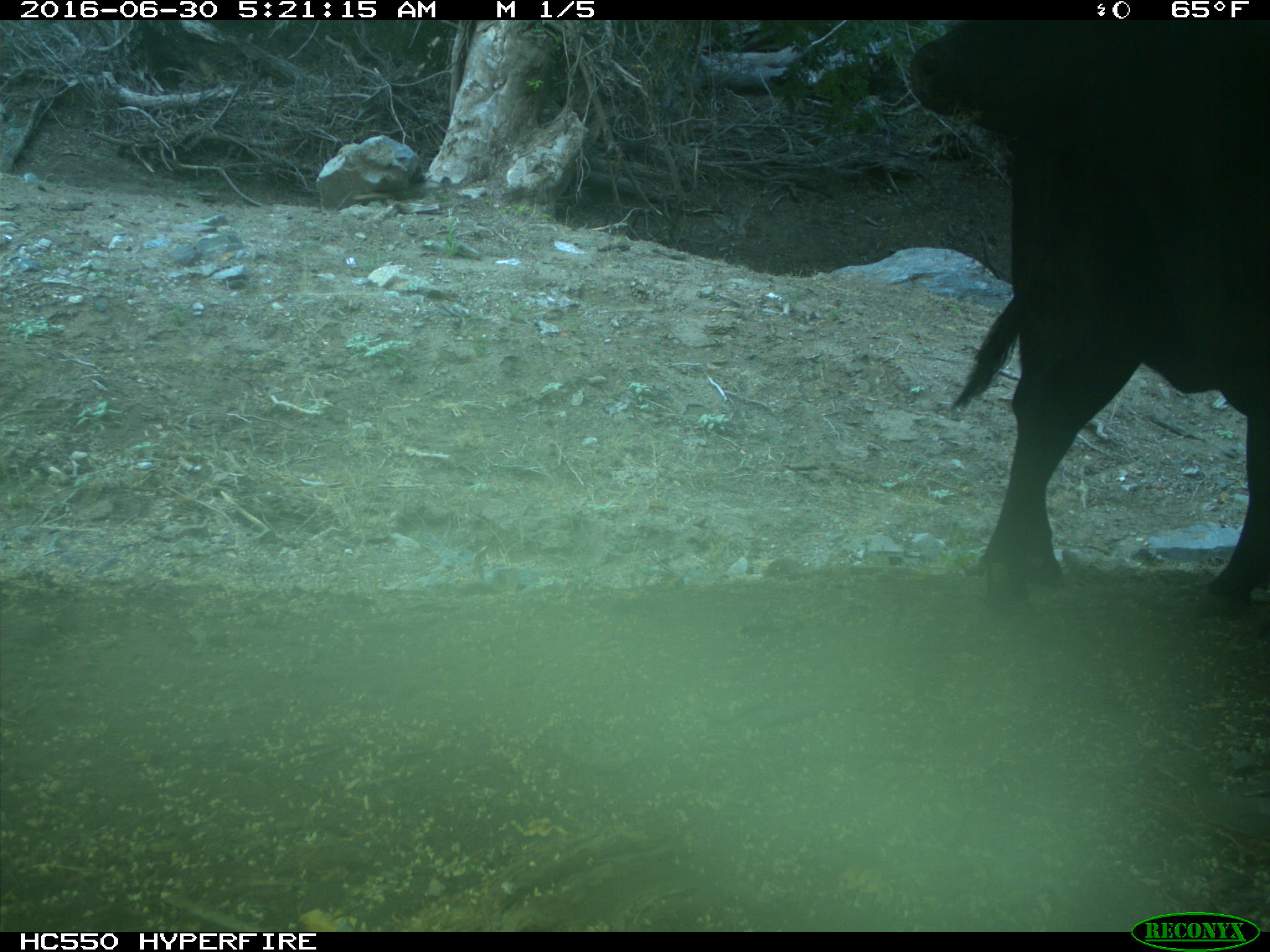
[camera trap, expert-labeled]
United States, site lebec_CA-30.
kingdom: Animalia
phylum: Chordata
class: Mammalia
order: Artiodactyla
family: Bovidae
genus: Bos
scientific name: Bos taurus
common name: domestic cow